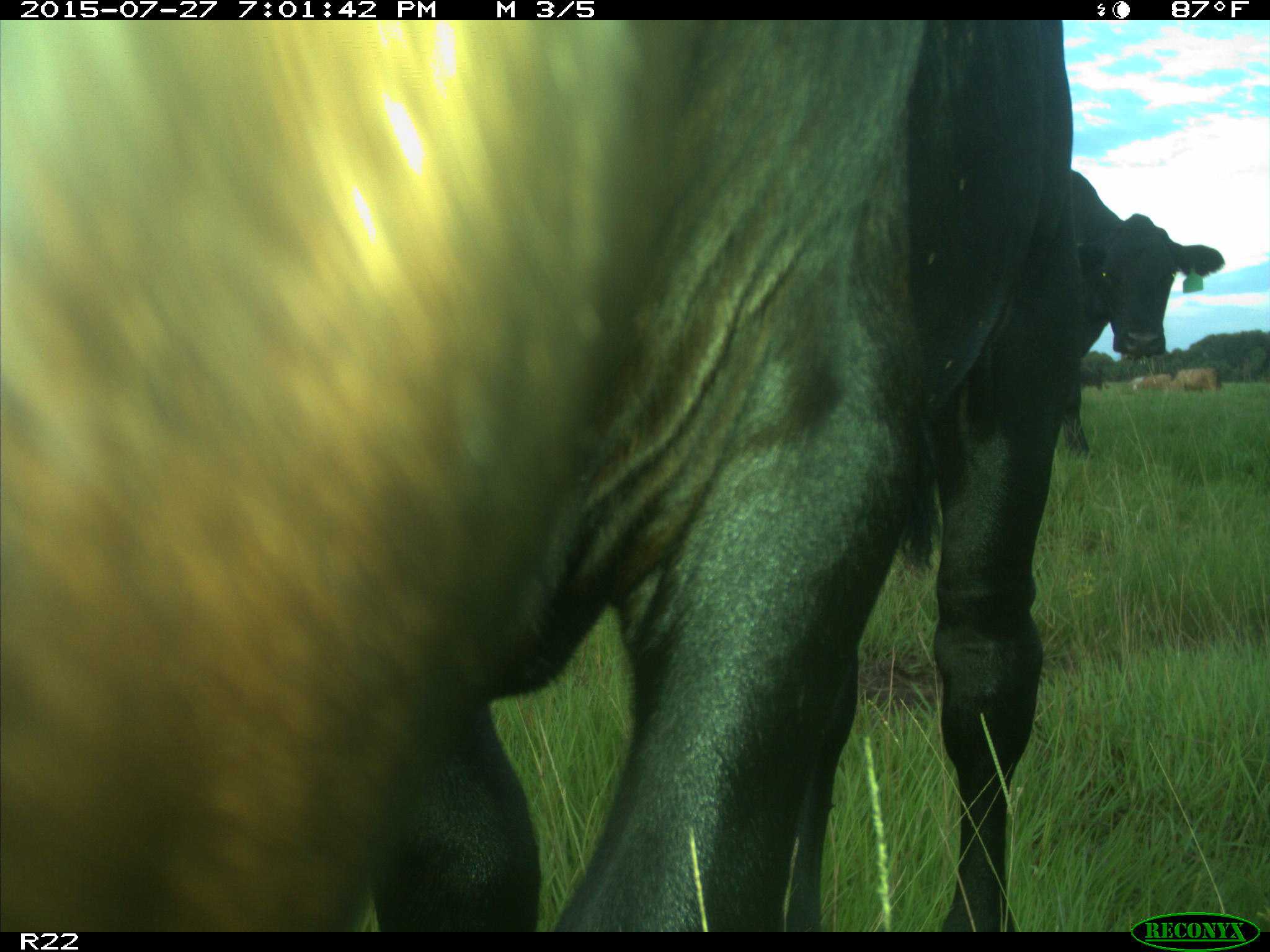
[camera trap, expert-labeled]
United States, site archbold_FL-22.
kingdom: Animalia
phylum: Chordata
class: Mammalia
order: Artiodactyla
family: Bovidae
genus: Bos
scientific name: Bos taurus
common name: domestic cow